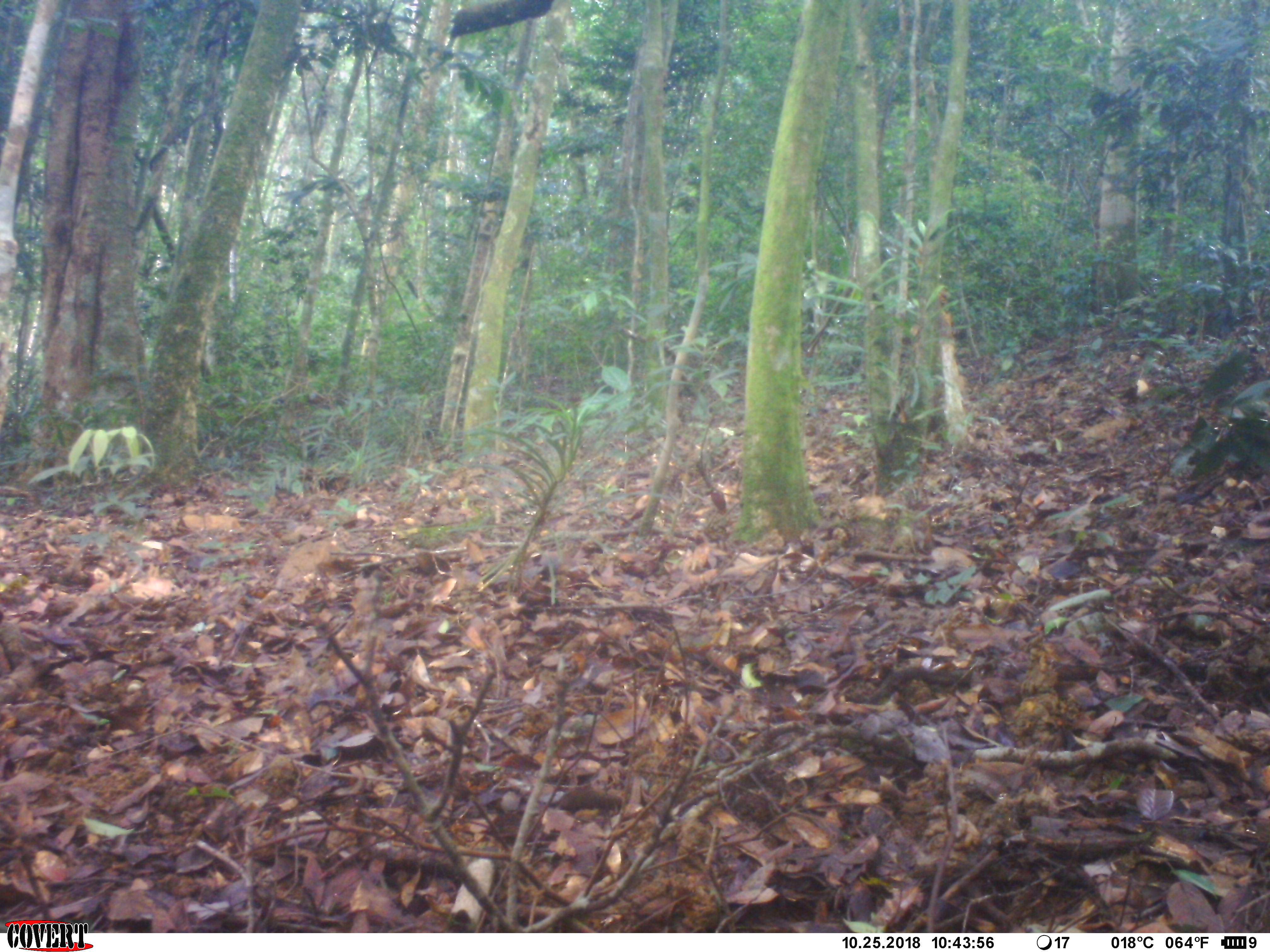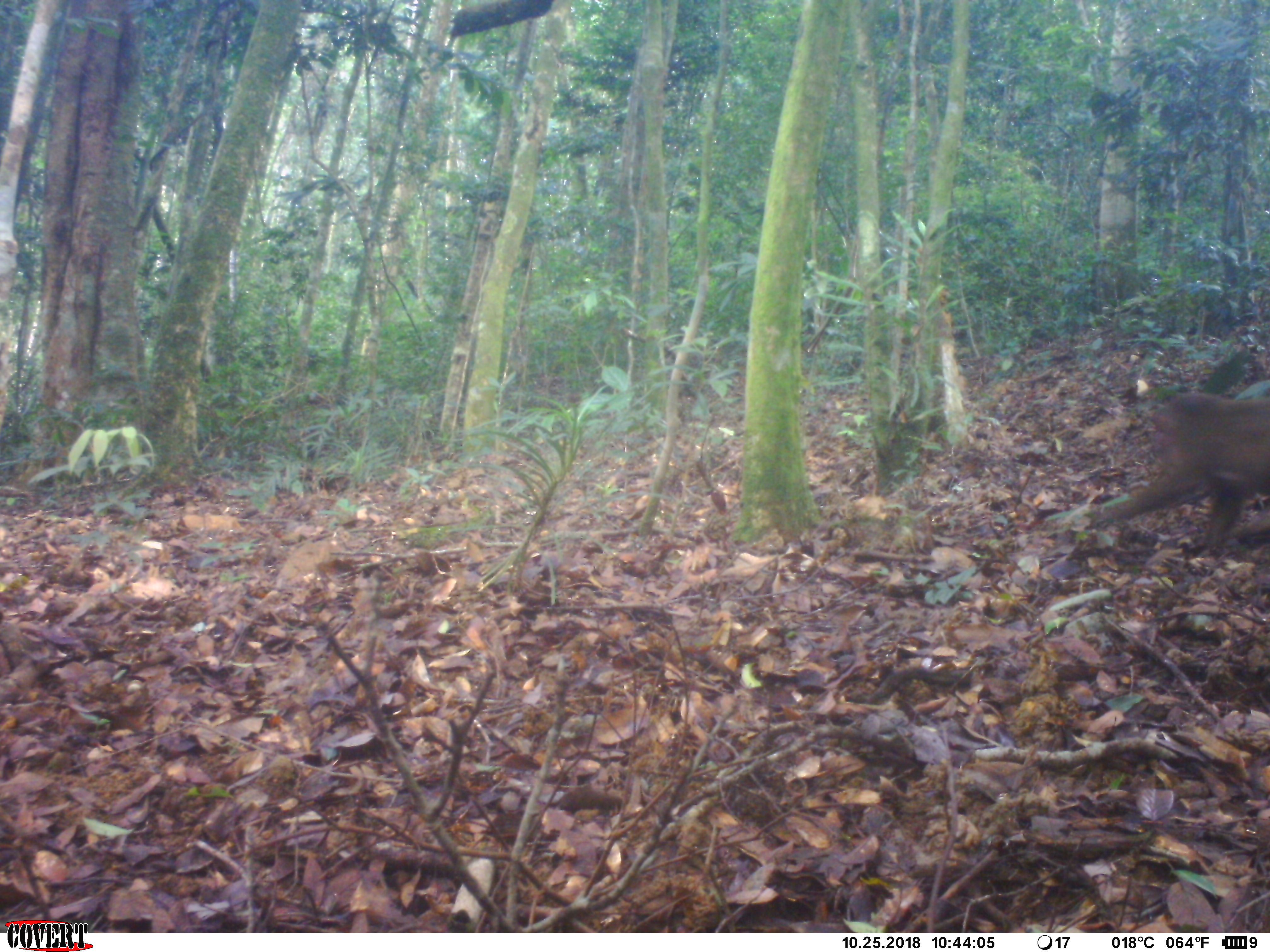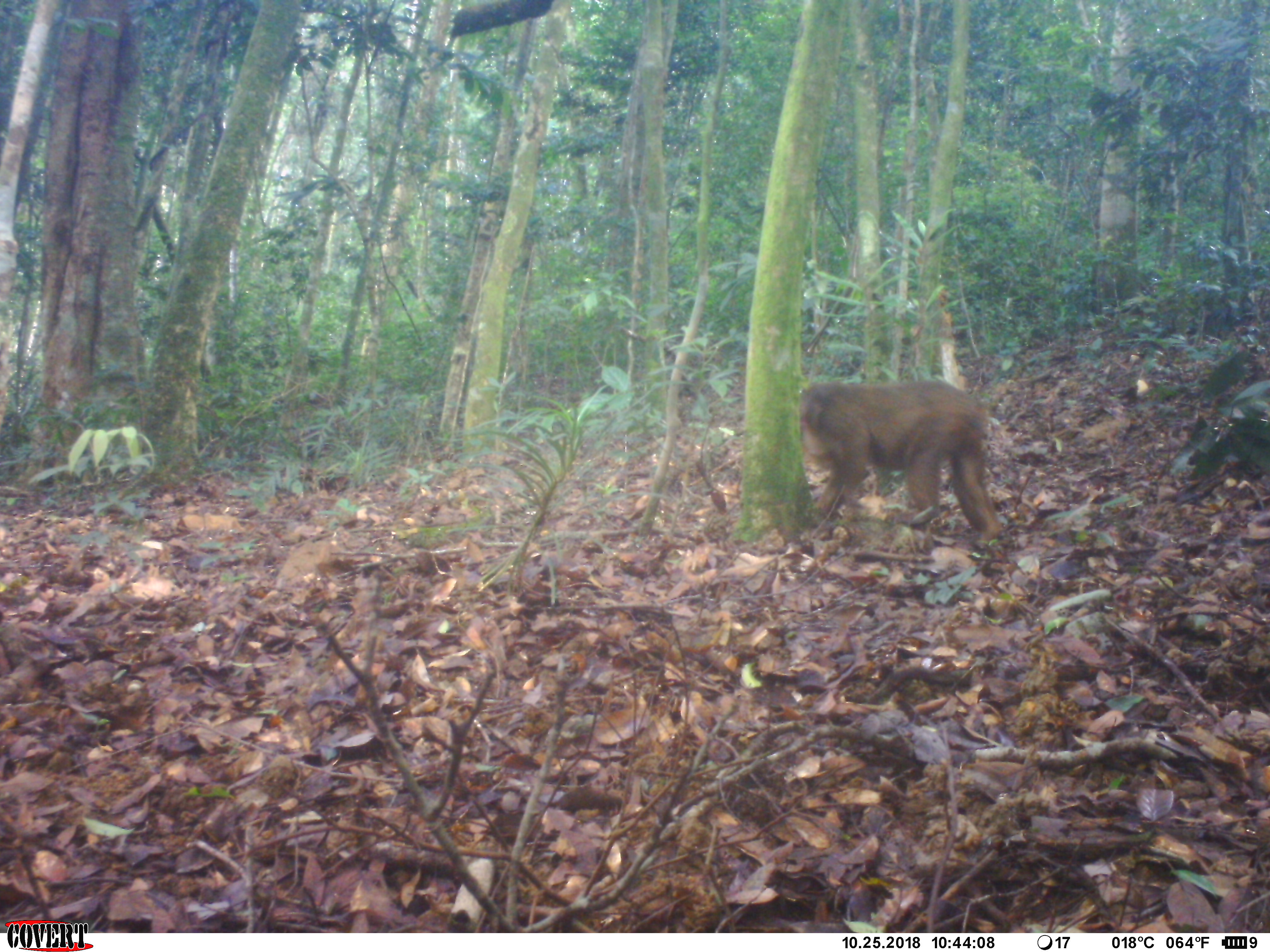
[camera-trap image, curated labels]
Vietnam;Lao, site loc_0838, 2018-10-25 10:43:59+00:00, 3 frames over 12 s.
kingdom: Animalia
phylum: Chordata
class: Mammalia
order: Primates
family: Cercopithecidae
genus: Macaca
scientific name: Macaca arctoides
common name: stump-tailed macaque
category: stump tailed macaque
Stump tailed macaque (stump-tailed macaque) (Macaca arctoides). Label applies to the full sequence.